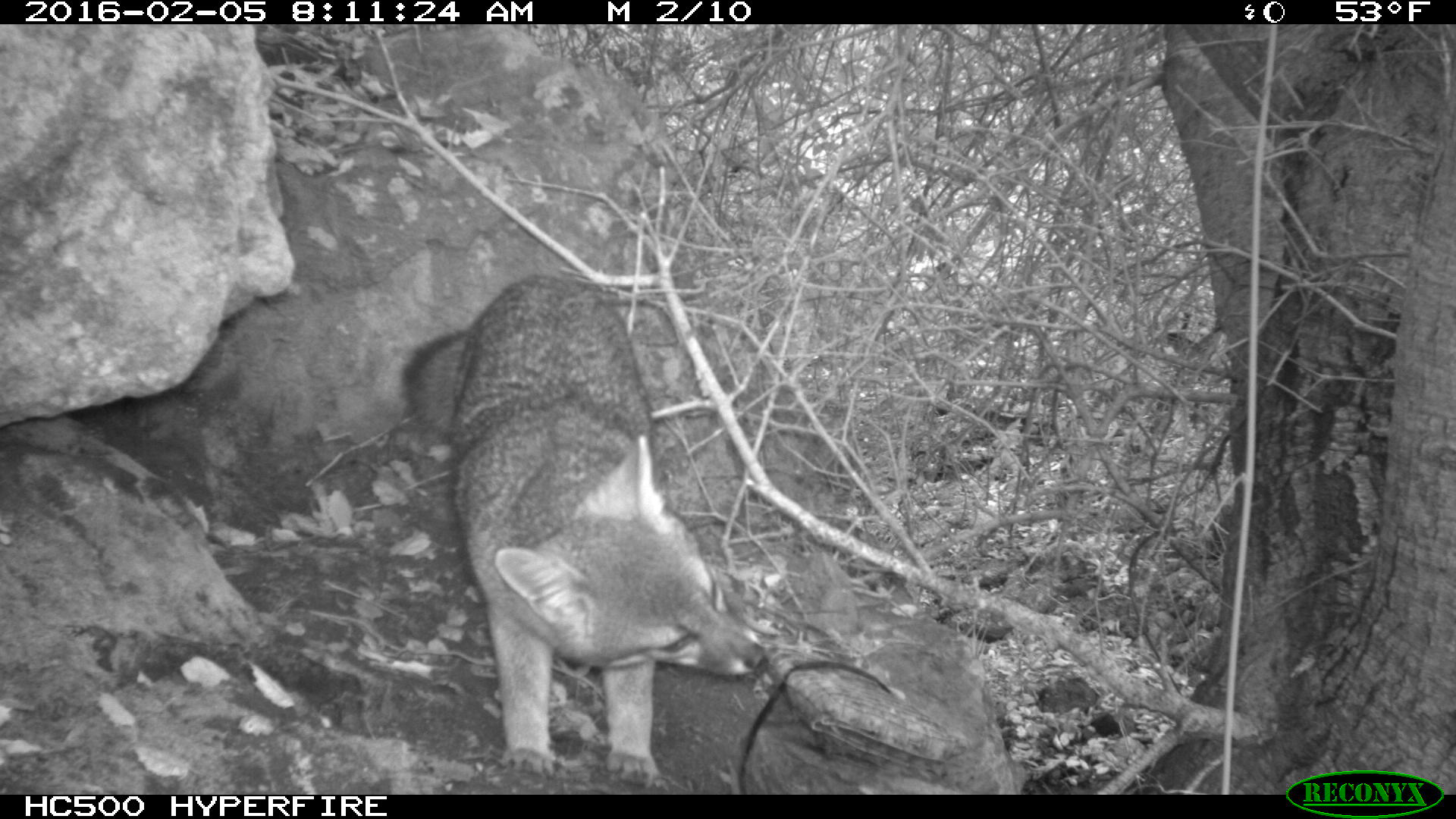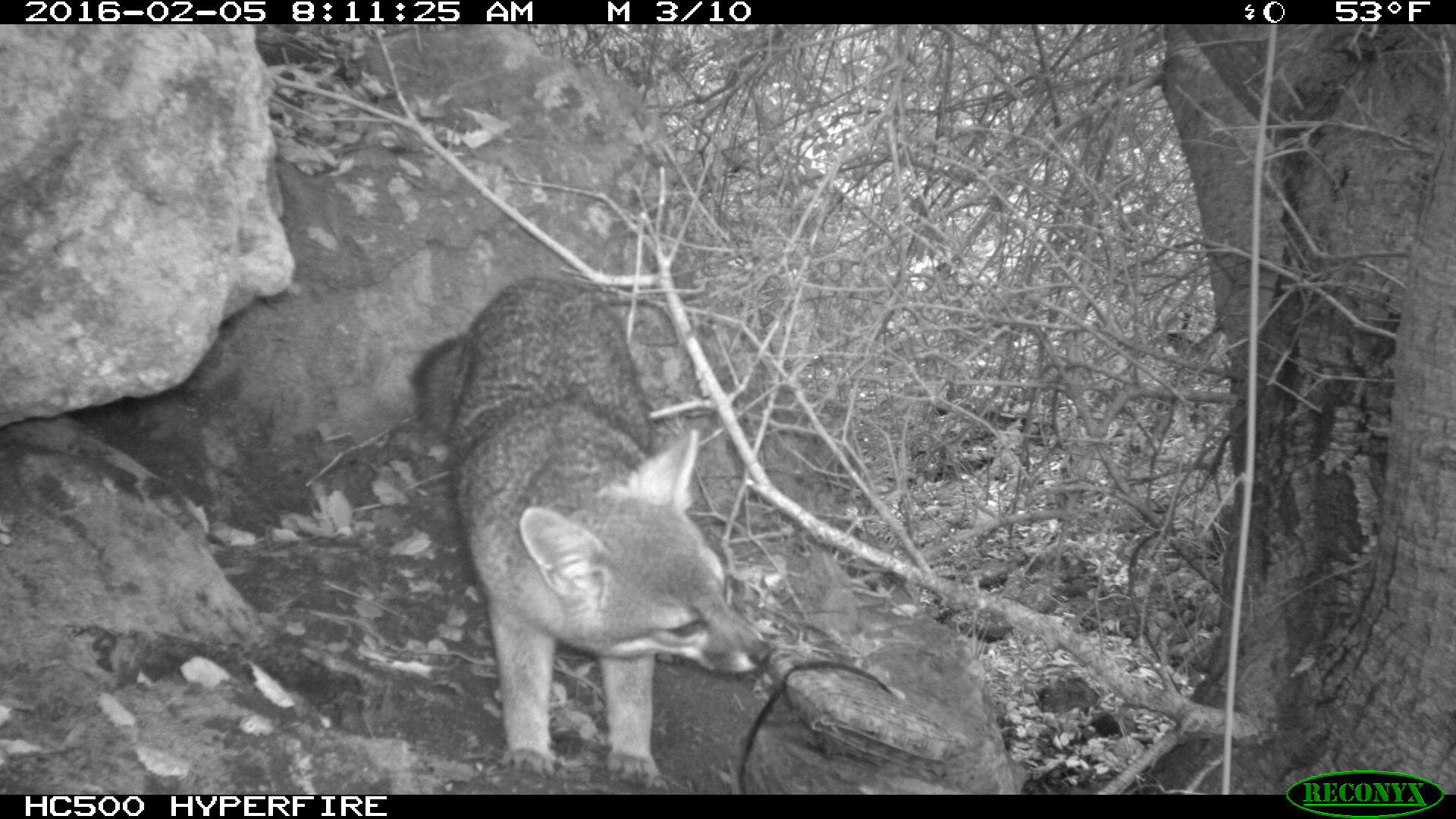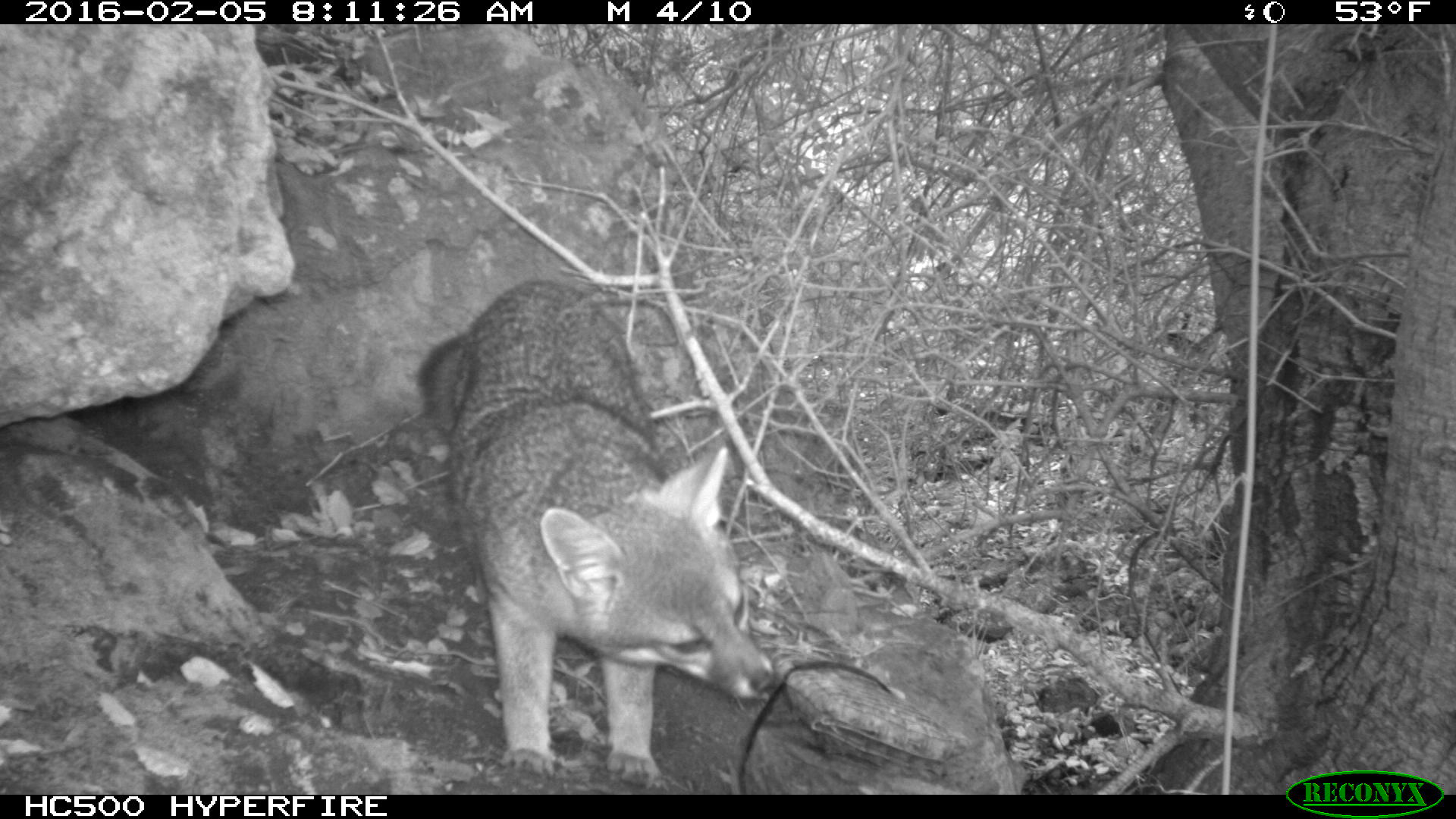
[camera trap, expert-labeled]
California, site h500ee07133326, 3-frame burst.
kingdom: Animalia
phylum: Chordata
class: Mammalia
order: Carnivora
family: Canidae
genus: Urocyon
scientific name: Urocyon littoralis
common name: island fox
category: fox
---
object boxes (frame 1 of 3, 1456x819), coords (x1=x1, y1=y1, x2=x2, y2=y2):
fox: (x1=400, y1=271, x2=770, y2=784)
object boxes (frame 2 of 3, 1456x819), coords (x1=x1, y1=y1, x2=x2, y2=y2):
fox: (x1=406, y1=275, x2=767, y2=786)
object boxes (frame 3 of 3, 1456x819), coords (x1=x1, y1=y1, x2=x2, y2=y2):
fox: (x1=415, y1=272, x2=778, y2=790)